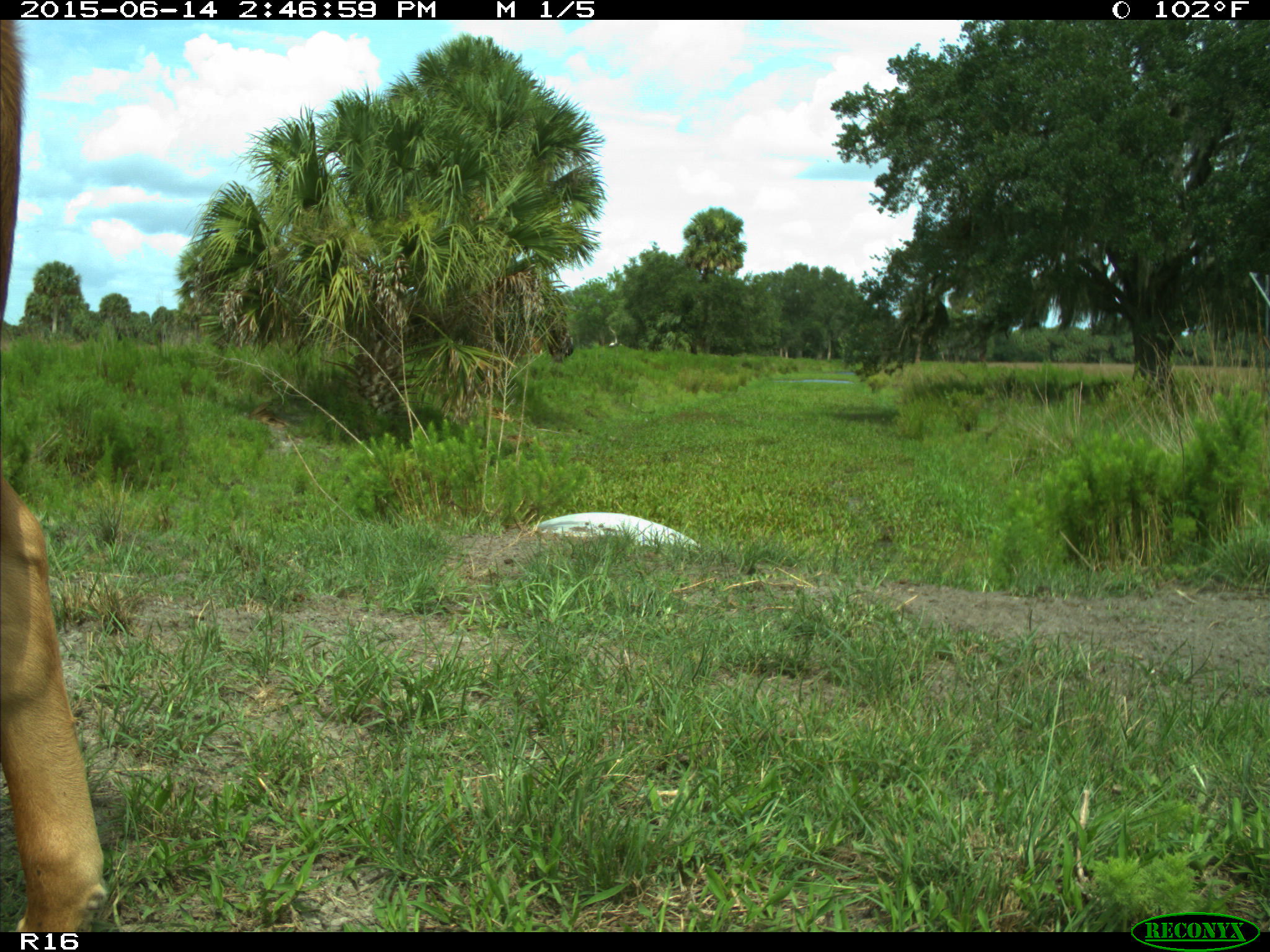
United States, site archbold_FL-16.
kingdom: Animalia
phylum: Chordata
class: Mammalia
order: Artiodactyla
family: Bovidae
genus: Bos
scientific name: Bos taurus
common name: domestic cow